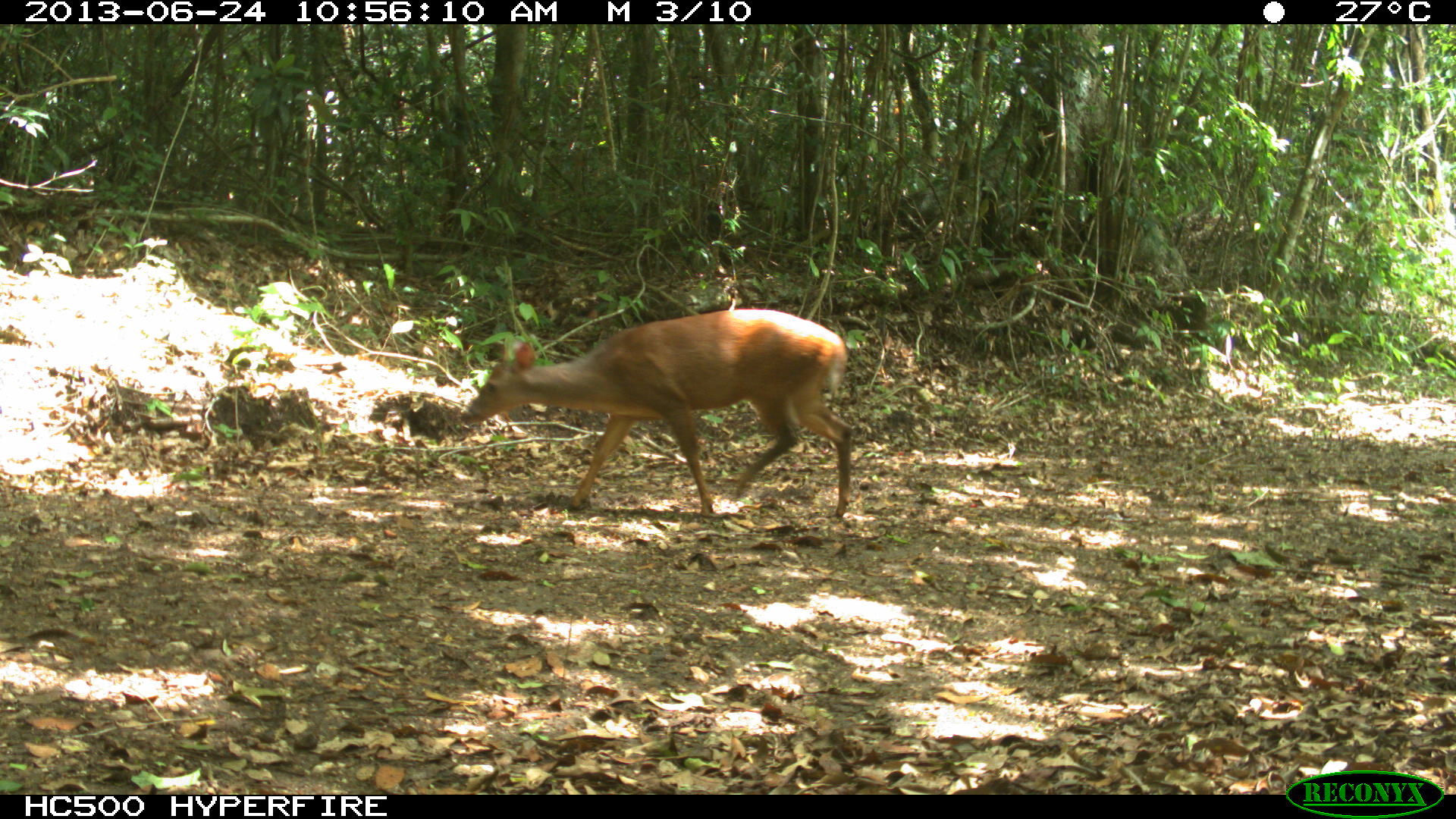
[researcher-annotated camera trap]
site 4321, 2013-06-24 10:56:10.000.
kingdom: Animalia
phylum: Chordata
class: Mammalia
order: Artiodactyla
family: Cervidae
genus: Mazama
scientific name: Mazama temama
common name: central american red brocket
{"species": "Mazama temama (central american red brocket)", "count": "1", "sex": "male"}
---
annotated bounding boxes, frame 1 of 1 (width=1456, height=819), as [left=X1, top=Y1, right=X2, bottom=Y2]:
mazama temama: [left=456, top=308, right=854, bottom=519]